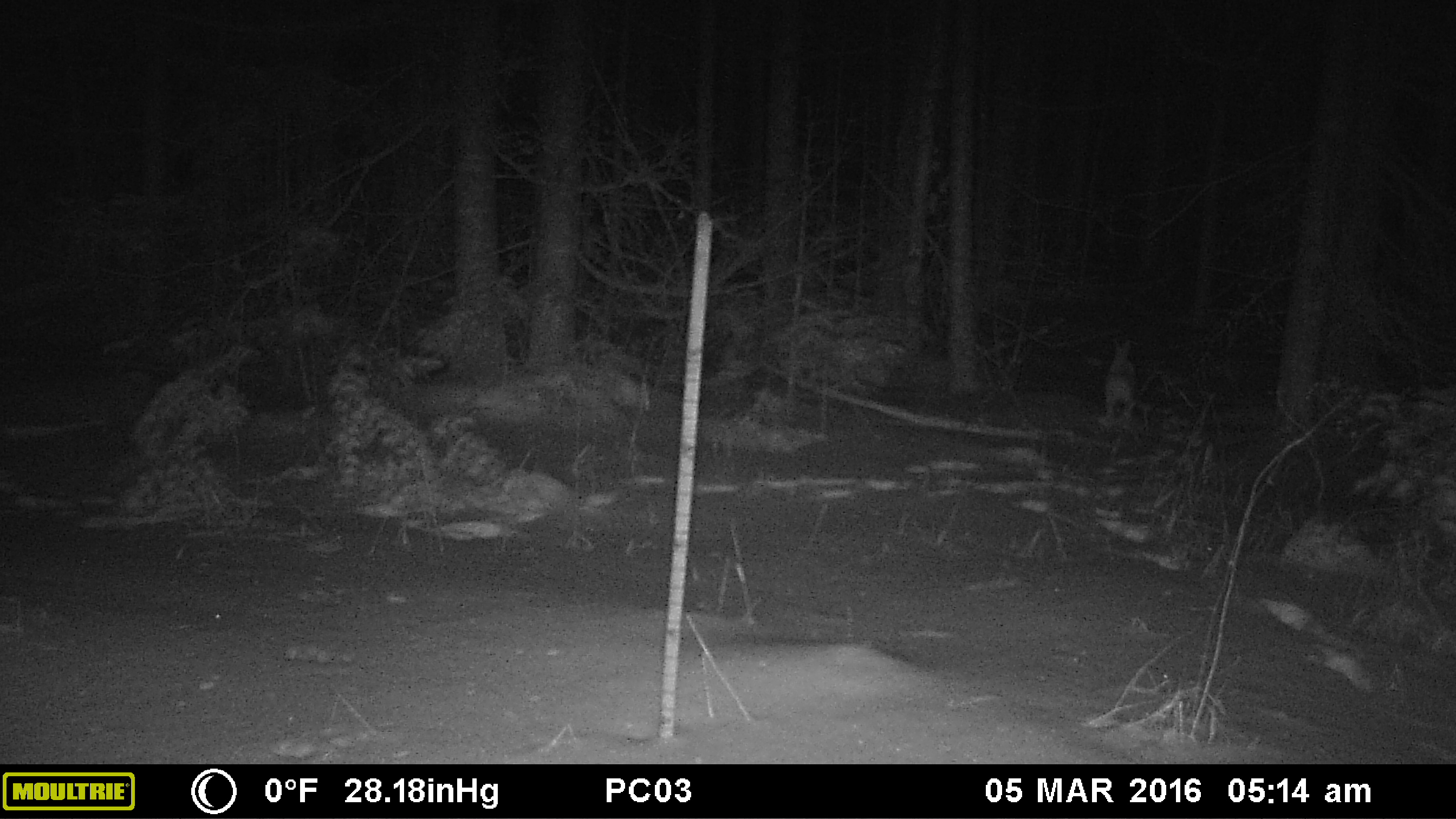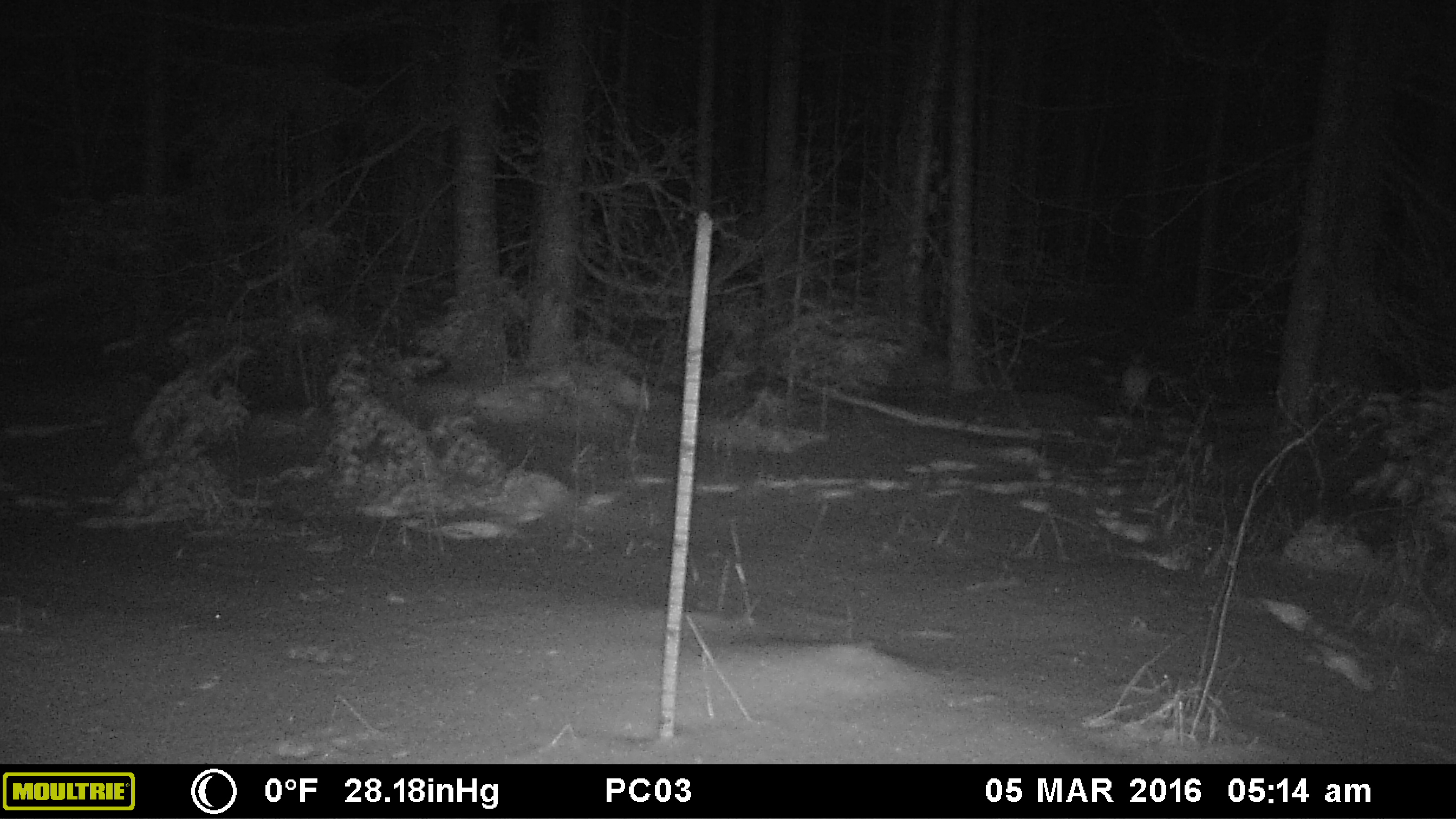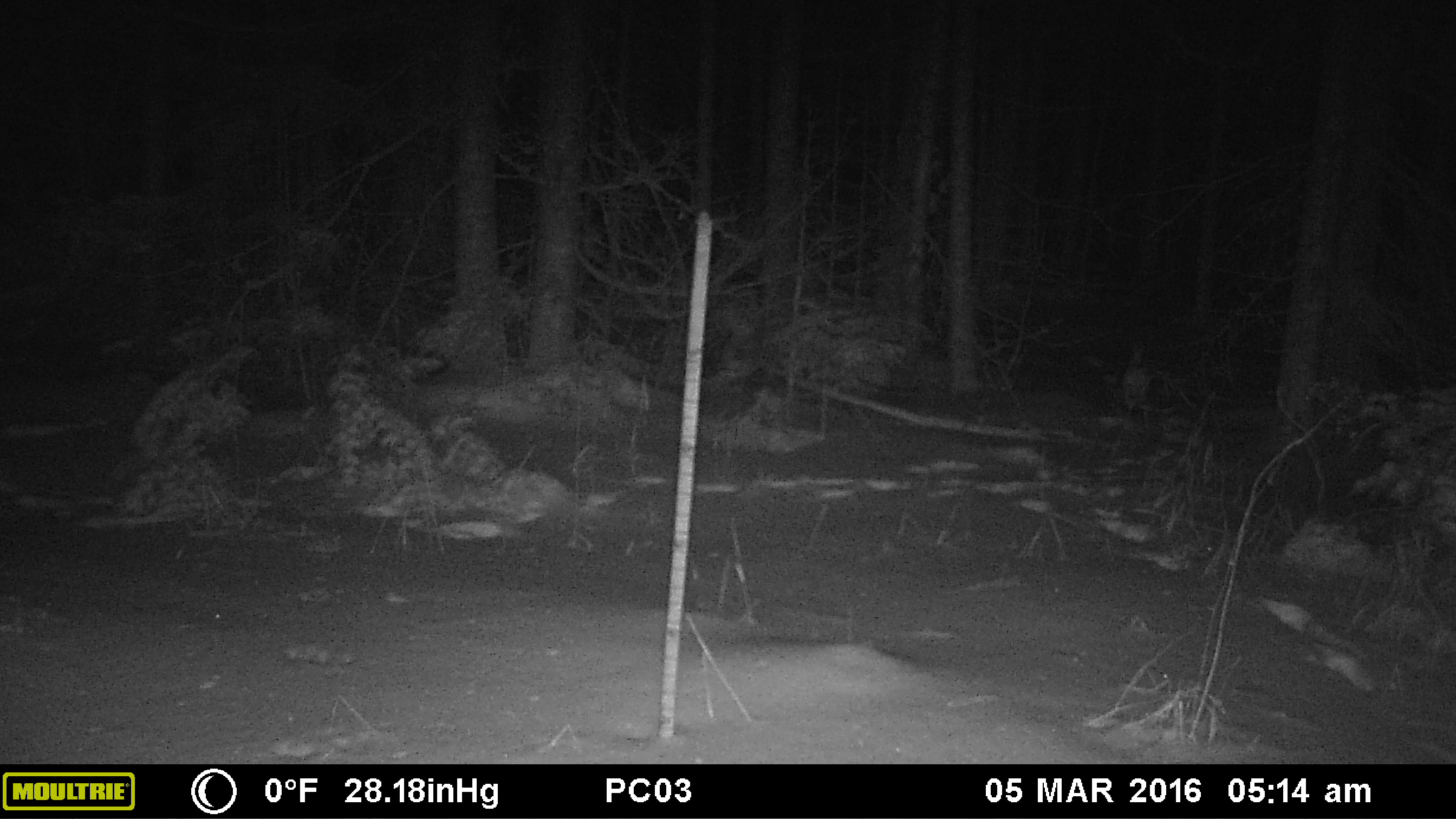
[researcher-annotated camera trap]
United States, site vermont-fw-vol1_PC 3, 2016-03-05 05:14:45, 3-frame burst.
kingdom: Animalia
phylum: Chordata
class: Mammalia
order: Lagomorpha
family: Leporidae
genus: Lepus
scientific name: Lepus americanus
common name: snowshoe hare